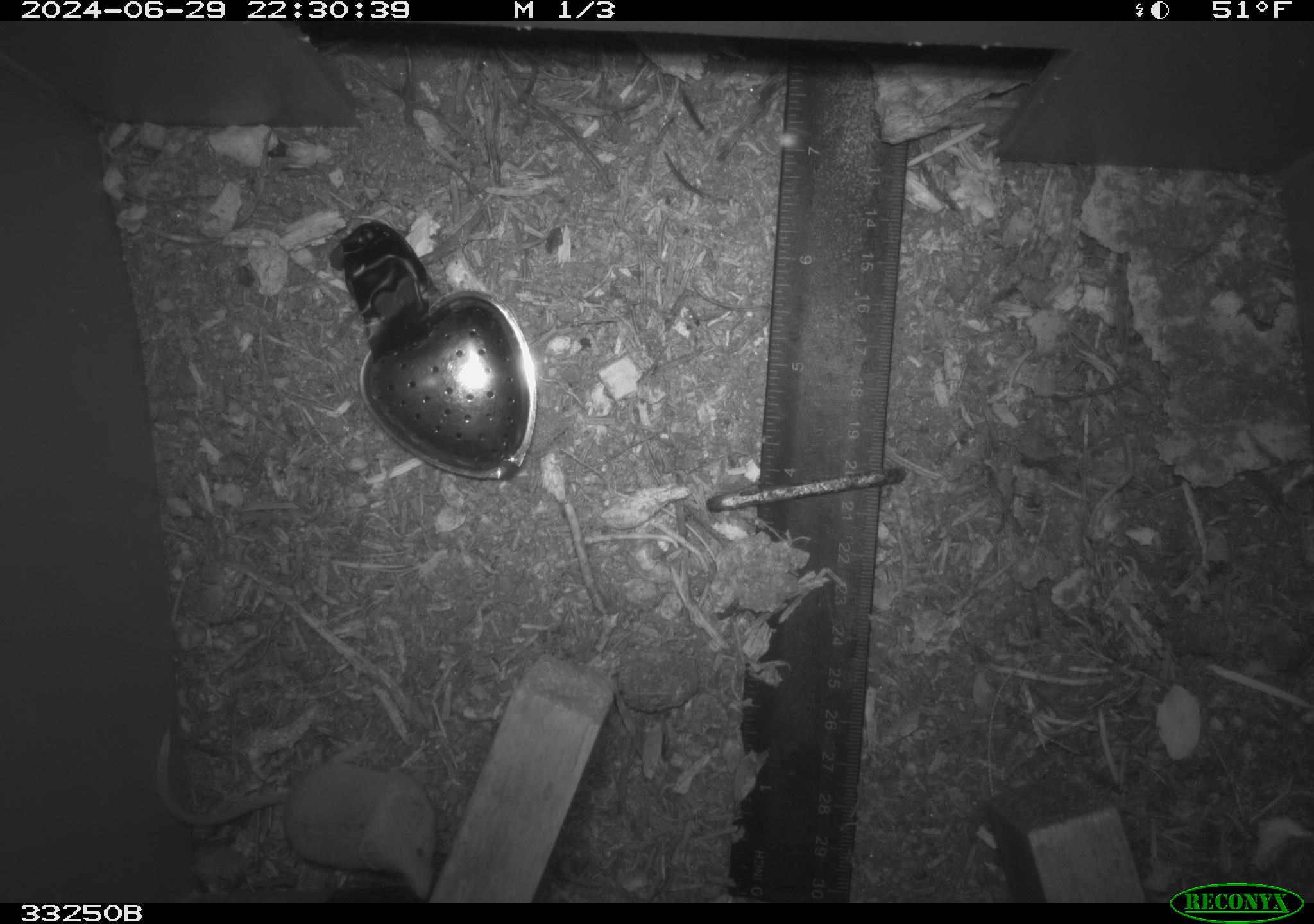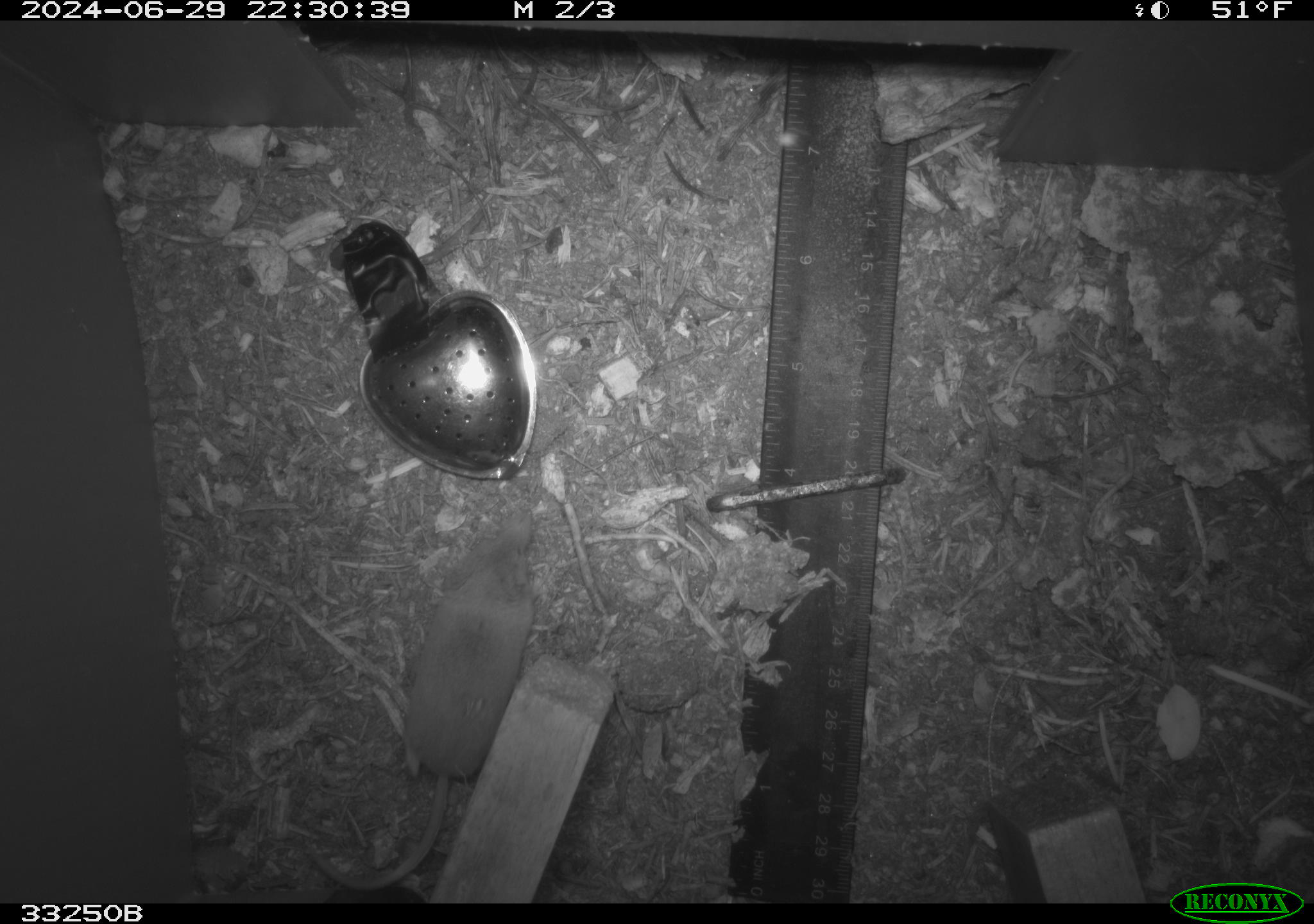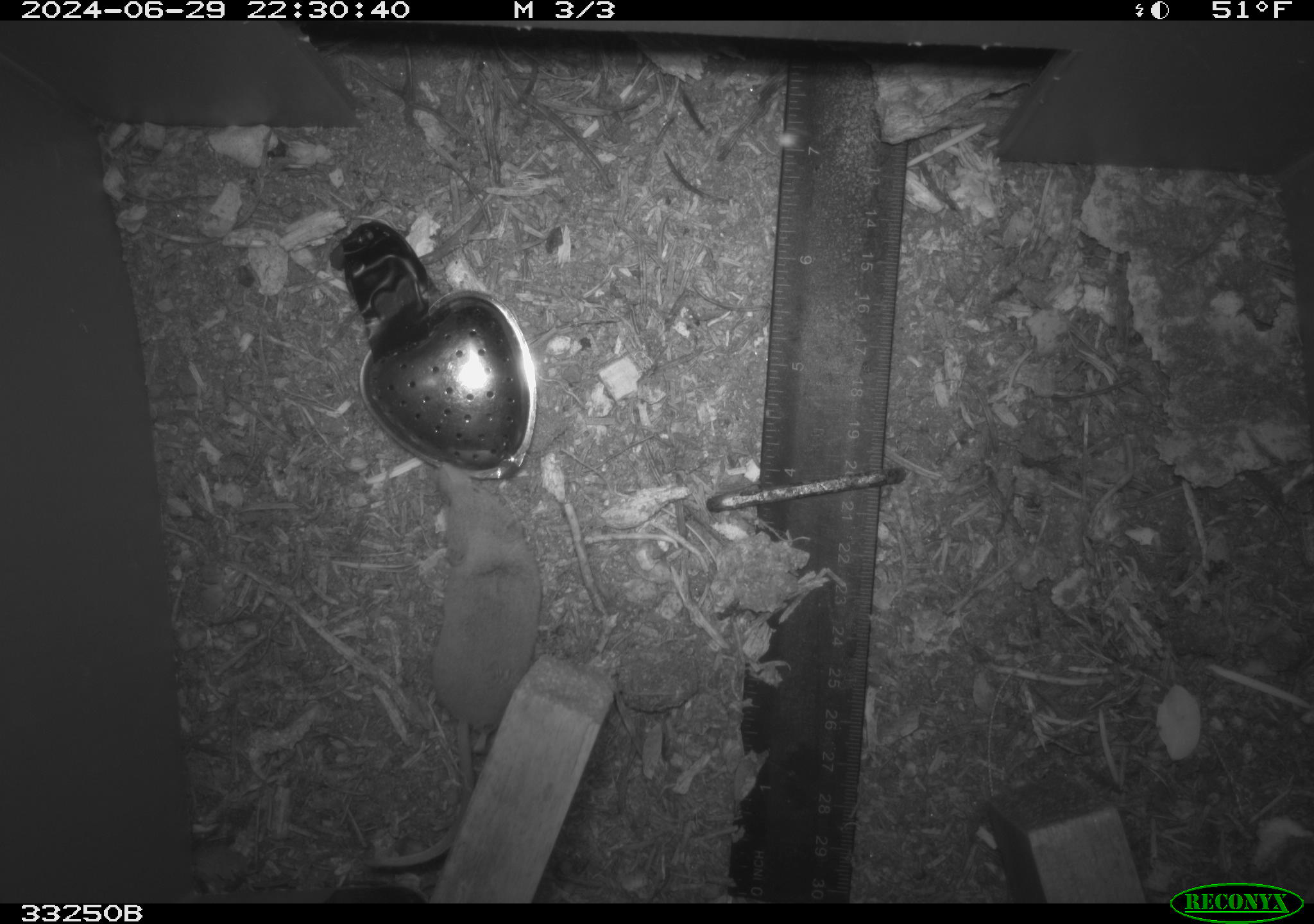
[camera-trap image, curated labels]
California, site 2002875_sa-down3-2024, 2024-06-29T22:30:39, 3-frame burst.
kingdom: Animalia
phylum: Chordata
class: Mammalia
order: Eulipotyphla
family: Soricidae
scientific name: Soricidae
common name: shrews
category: soricidae family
Soricidae family (shrews) (Soricidae).